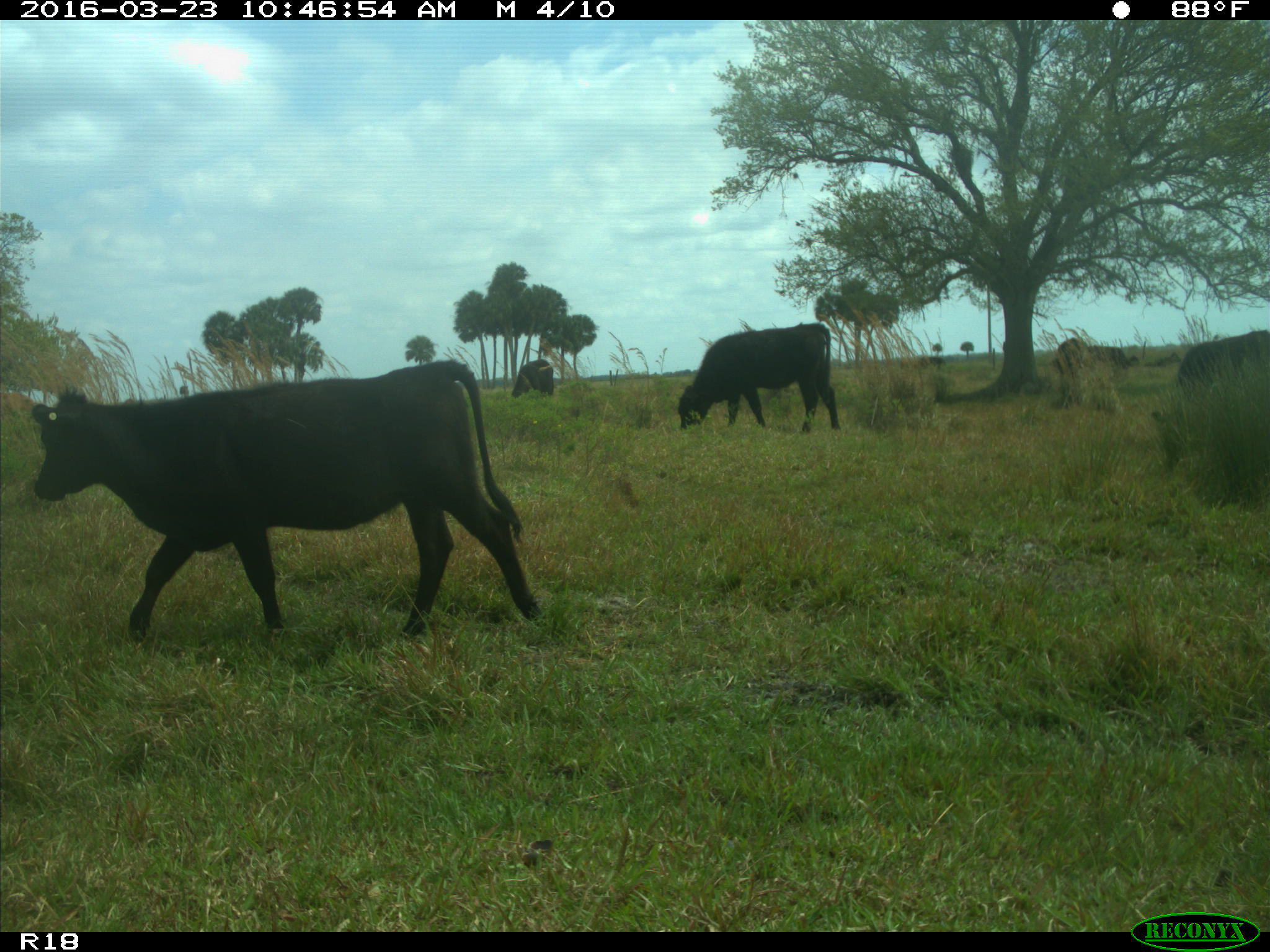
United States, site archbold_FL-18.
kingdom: Animalia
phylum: Chordata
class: Mammalia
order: Artiodactyla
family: Bovidae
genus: Bos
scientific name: Bos taurus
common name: domestic cow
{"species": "Bos taurus (domestic cow)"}